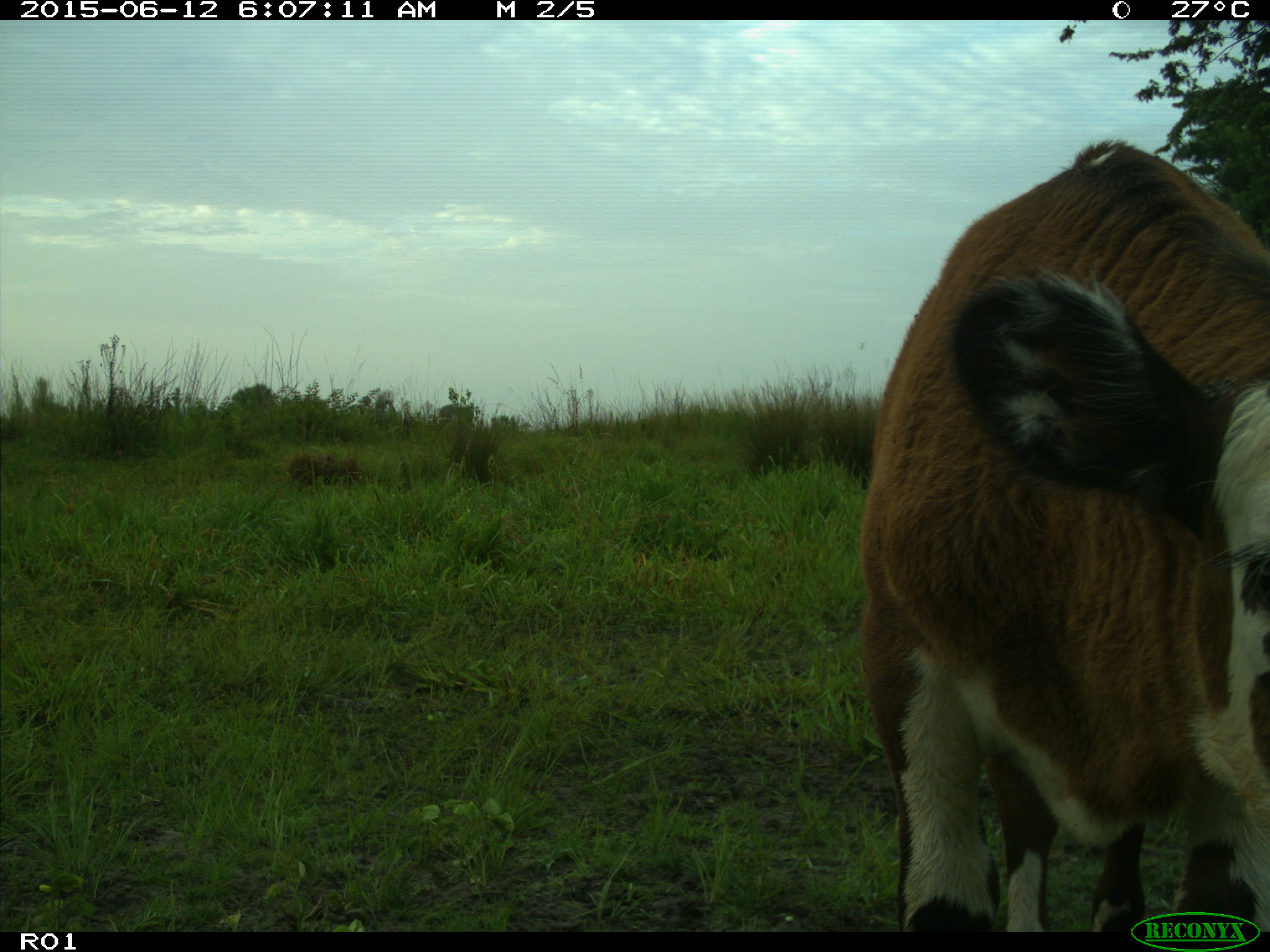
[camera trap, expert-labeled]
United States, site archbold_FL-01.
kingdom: Animalia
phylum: Chordata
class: Mammalia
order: Artiodactyla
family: Bovidae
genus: Bos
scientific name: Bos taurus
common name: domestic cow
Bos taurus (domestic cow).